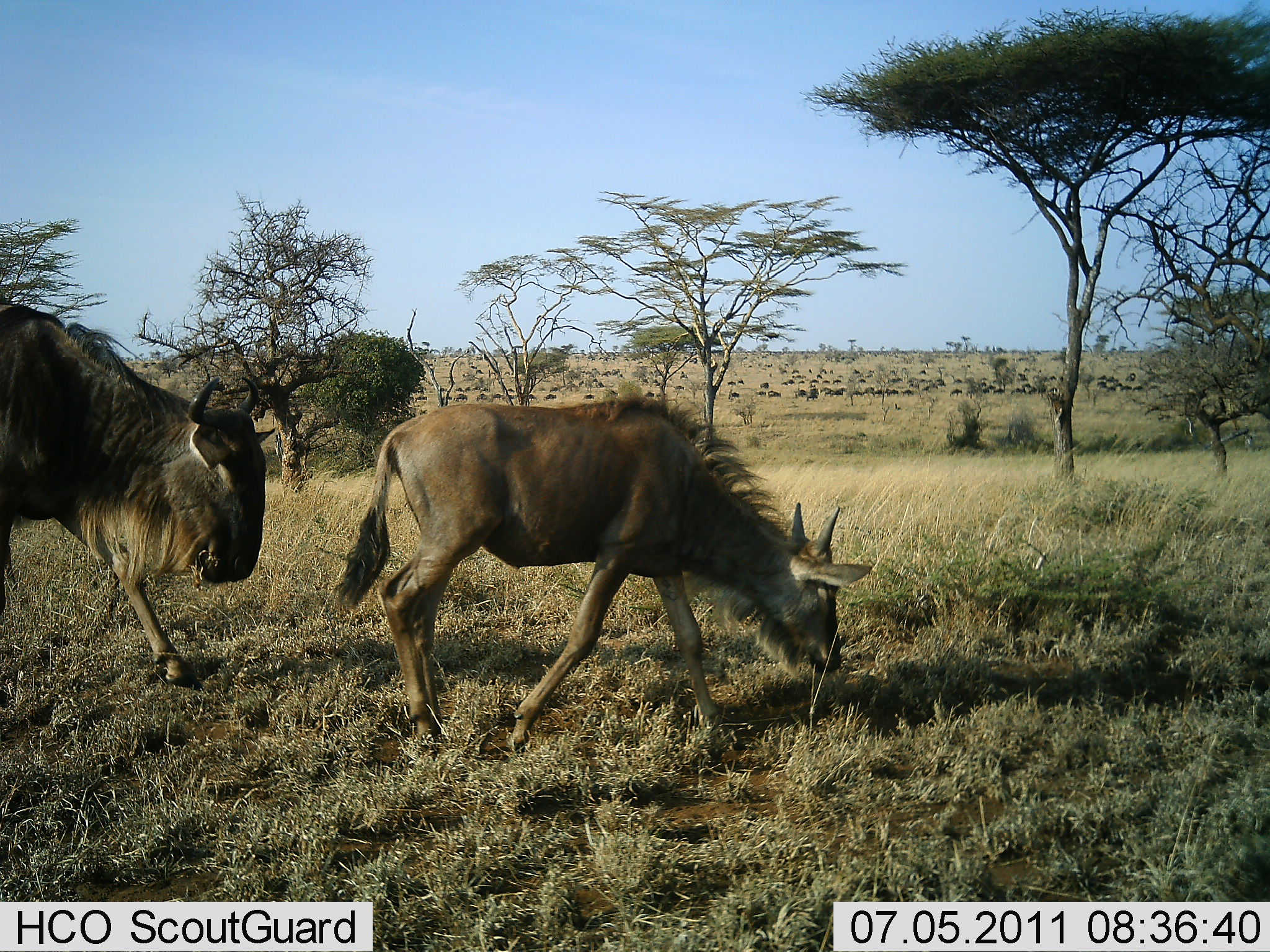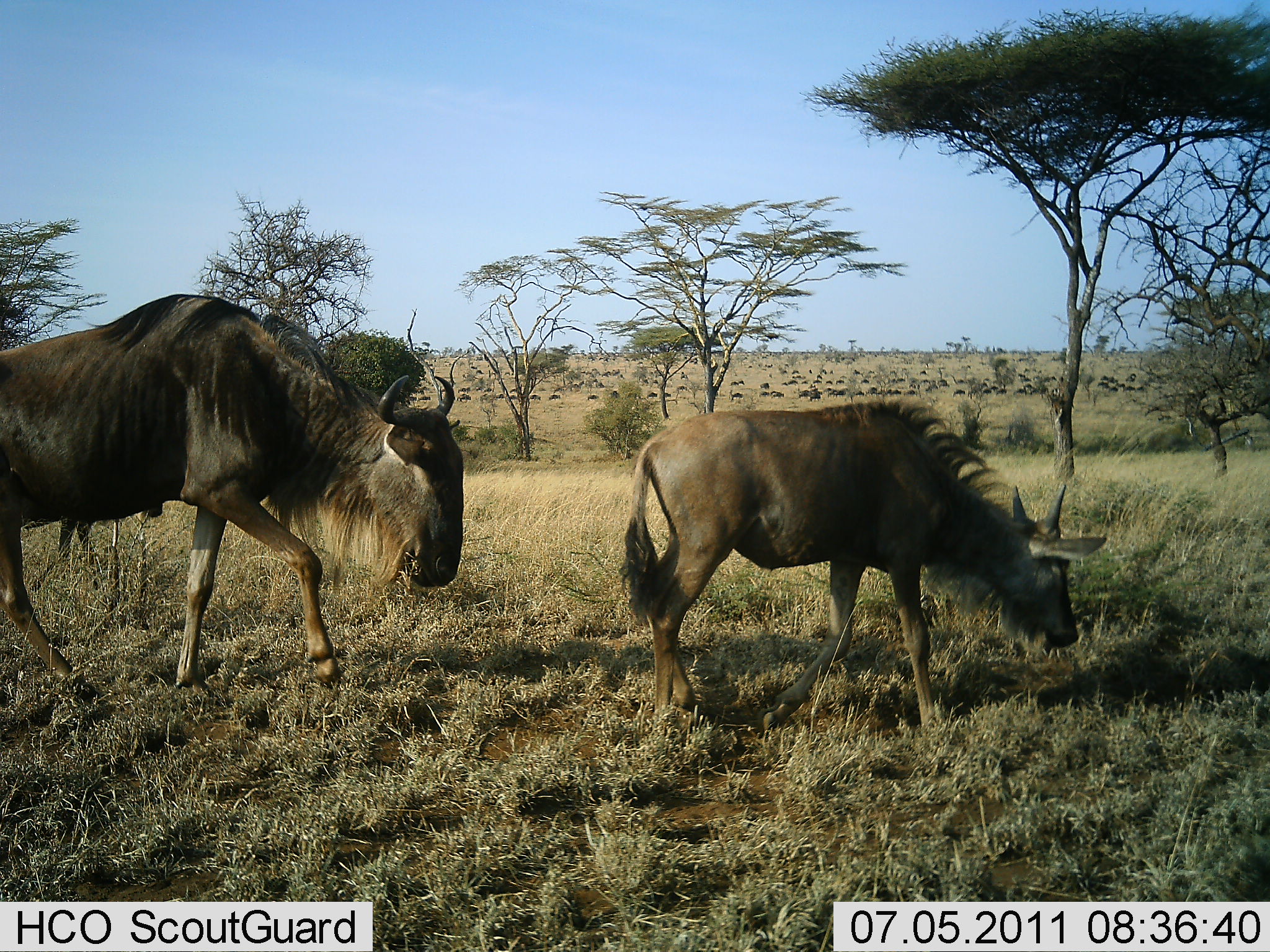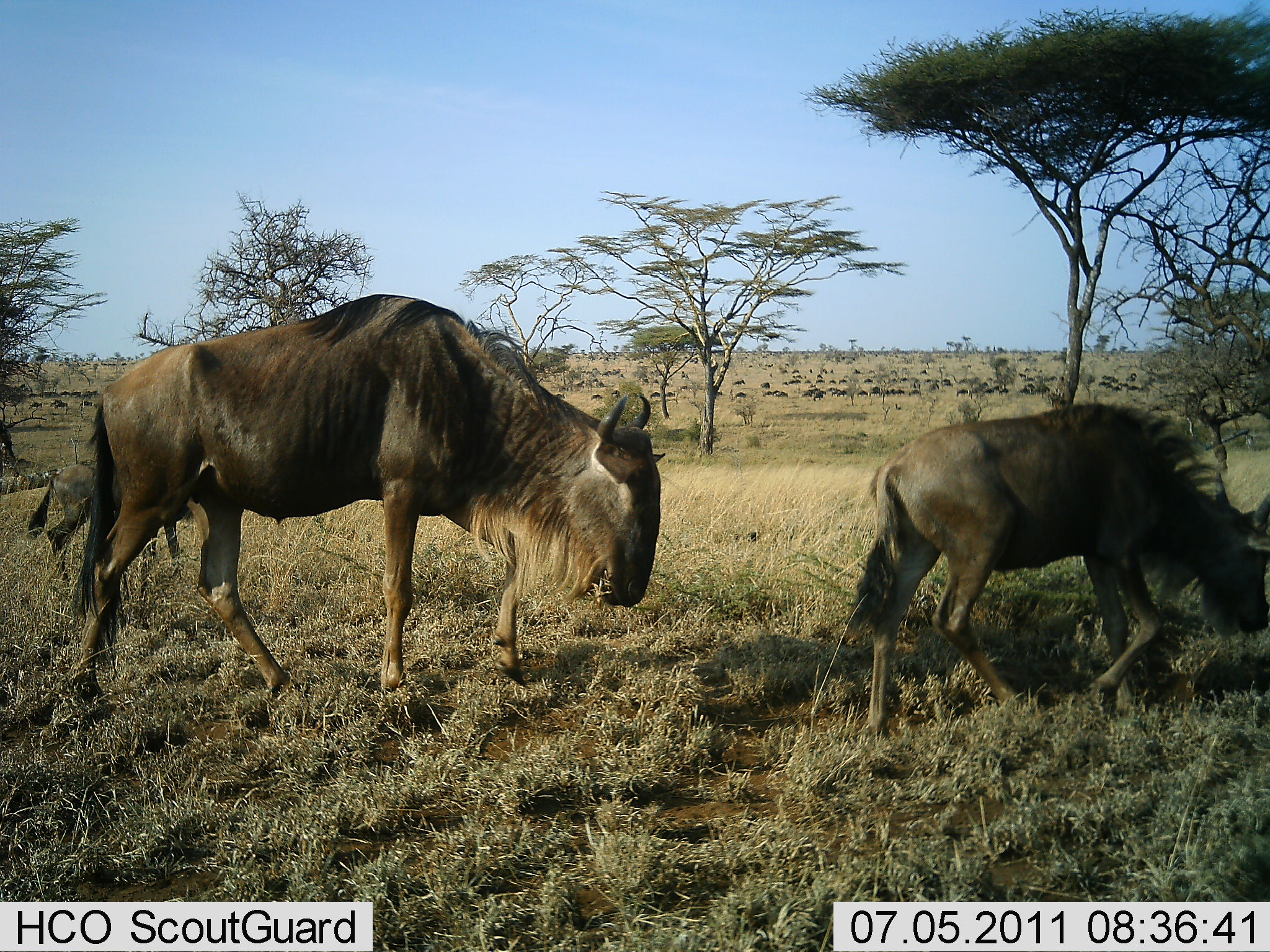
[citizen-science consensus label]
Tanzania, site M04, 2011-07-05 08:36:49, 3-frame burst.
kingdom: Animalia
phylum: Chordata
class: Mammalia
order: Artiodactyla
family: Bovidae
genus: Connochaetes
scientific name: Connochaetes taurinus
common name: blue wildebeest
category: wildebeest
Wildebeest (blue wildebeest) (Connochaetes taurinus), count 3. Behavior (volunteer vote fractions): standing 10%, resting 10%, moving 80%, interacting 0%. Young present (vote fraction): 70%. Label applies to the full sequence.